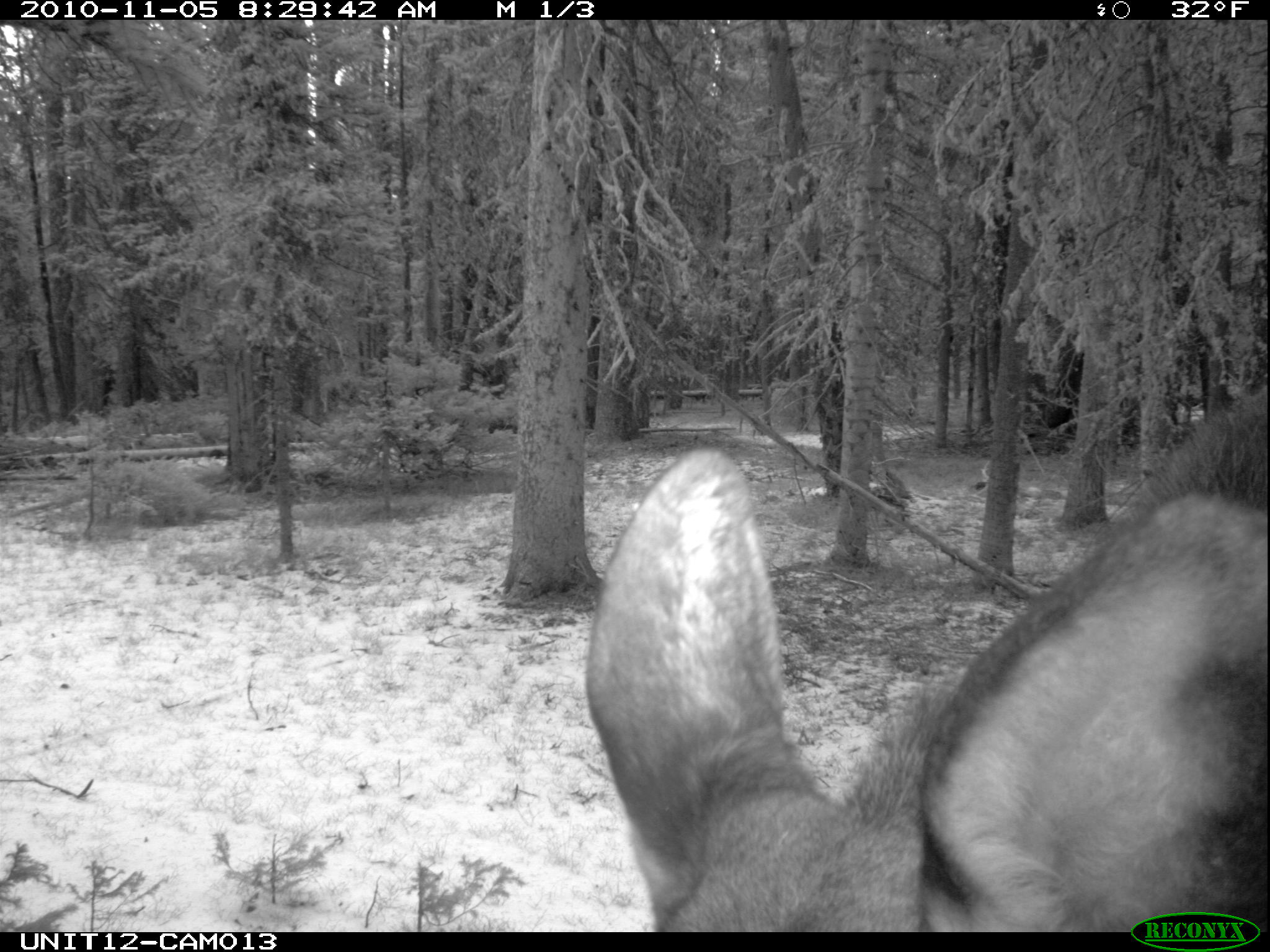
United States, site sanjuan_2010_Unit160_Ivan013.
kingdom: Animalia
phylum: Chordata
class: Mammalia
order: Artiodactyla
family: Cervidae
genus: Alces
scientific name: Alces alces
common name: moose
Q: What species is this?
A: Alces alces (moose).